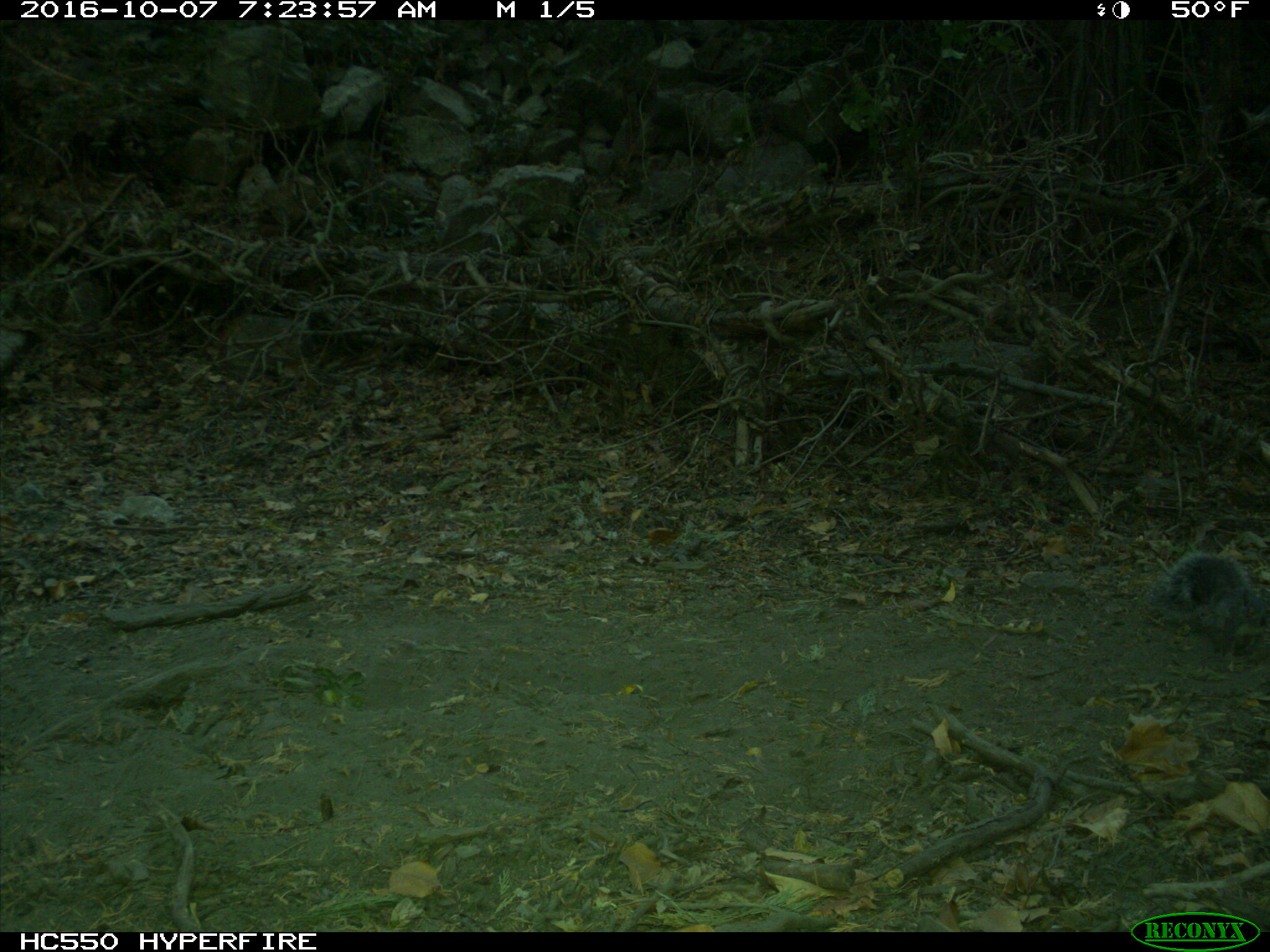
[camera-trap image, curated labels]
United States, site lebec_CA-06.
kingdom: Animalia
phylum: Chordata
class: Mammalia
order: Rodentia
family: Sciuridae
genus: Sciurus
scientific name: Sciurus carolinensis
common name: eastern gray squirrel